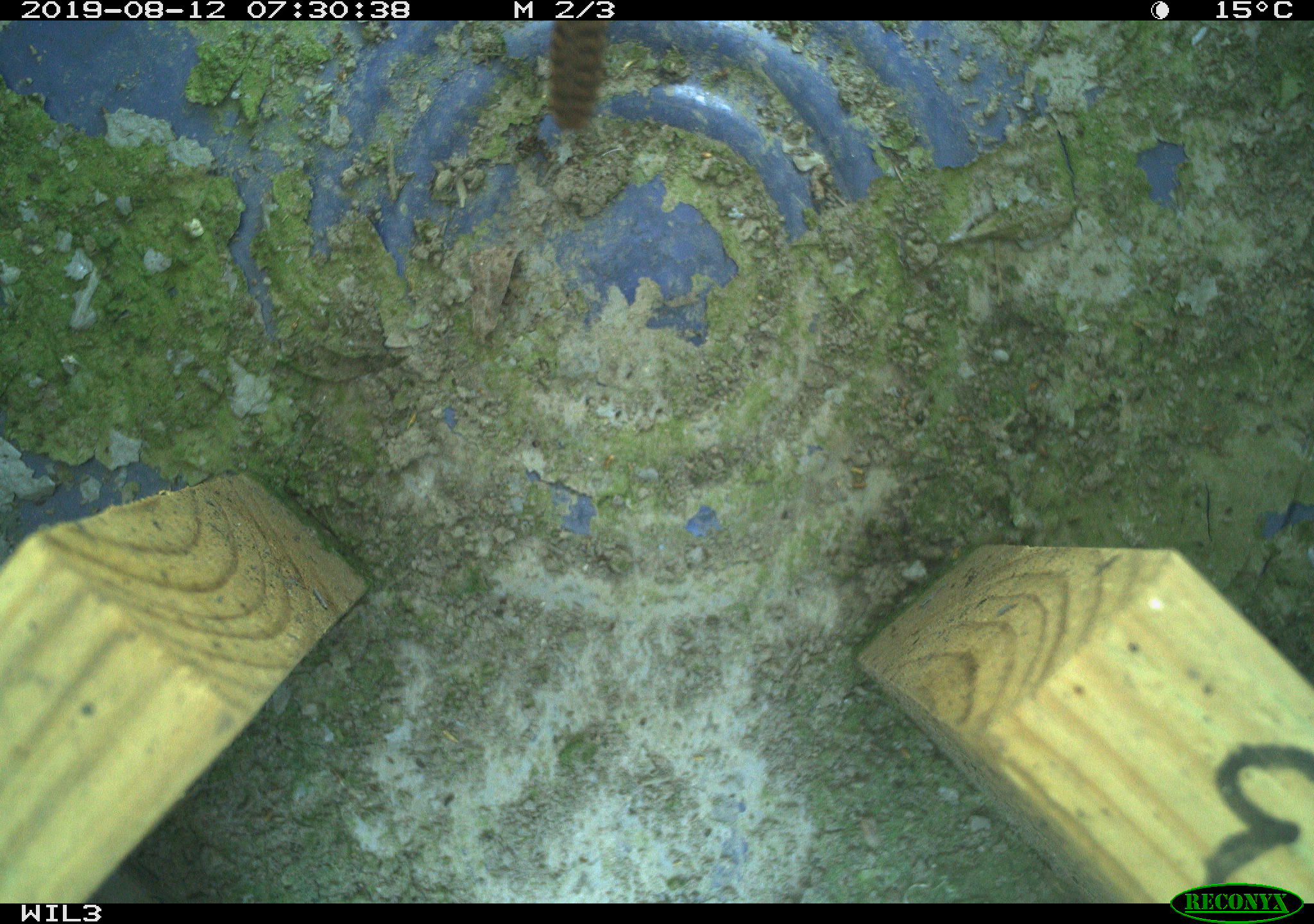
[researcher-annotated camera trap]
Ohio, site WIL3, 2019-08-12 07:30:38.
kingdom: Animalia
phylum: Chordata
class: Aves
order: Passeriformes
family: Troglodytidae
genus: Troglodytes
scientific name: Troglodytes aedon aedon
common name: northern house wren